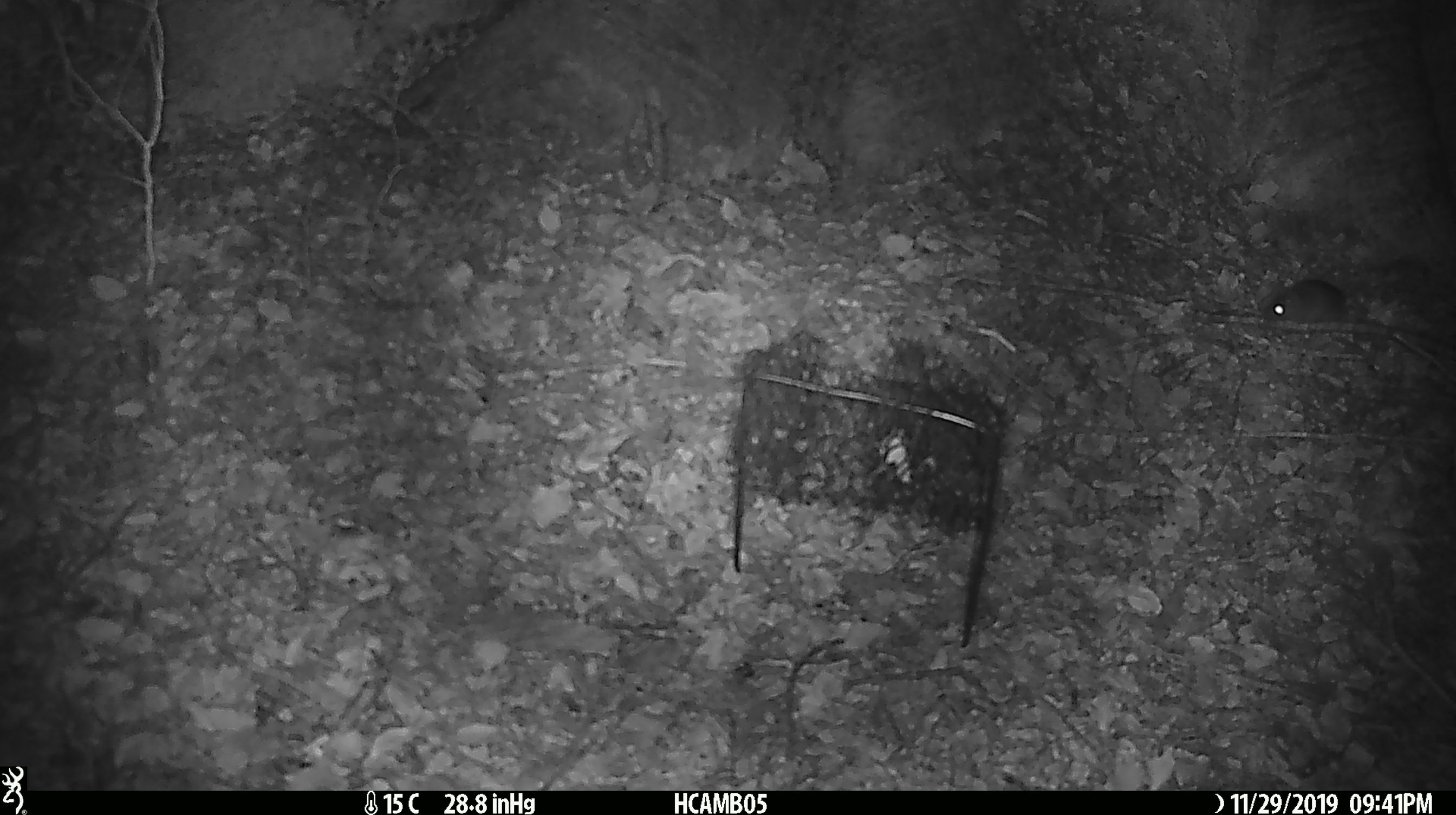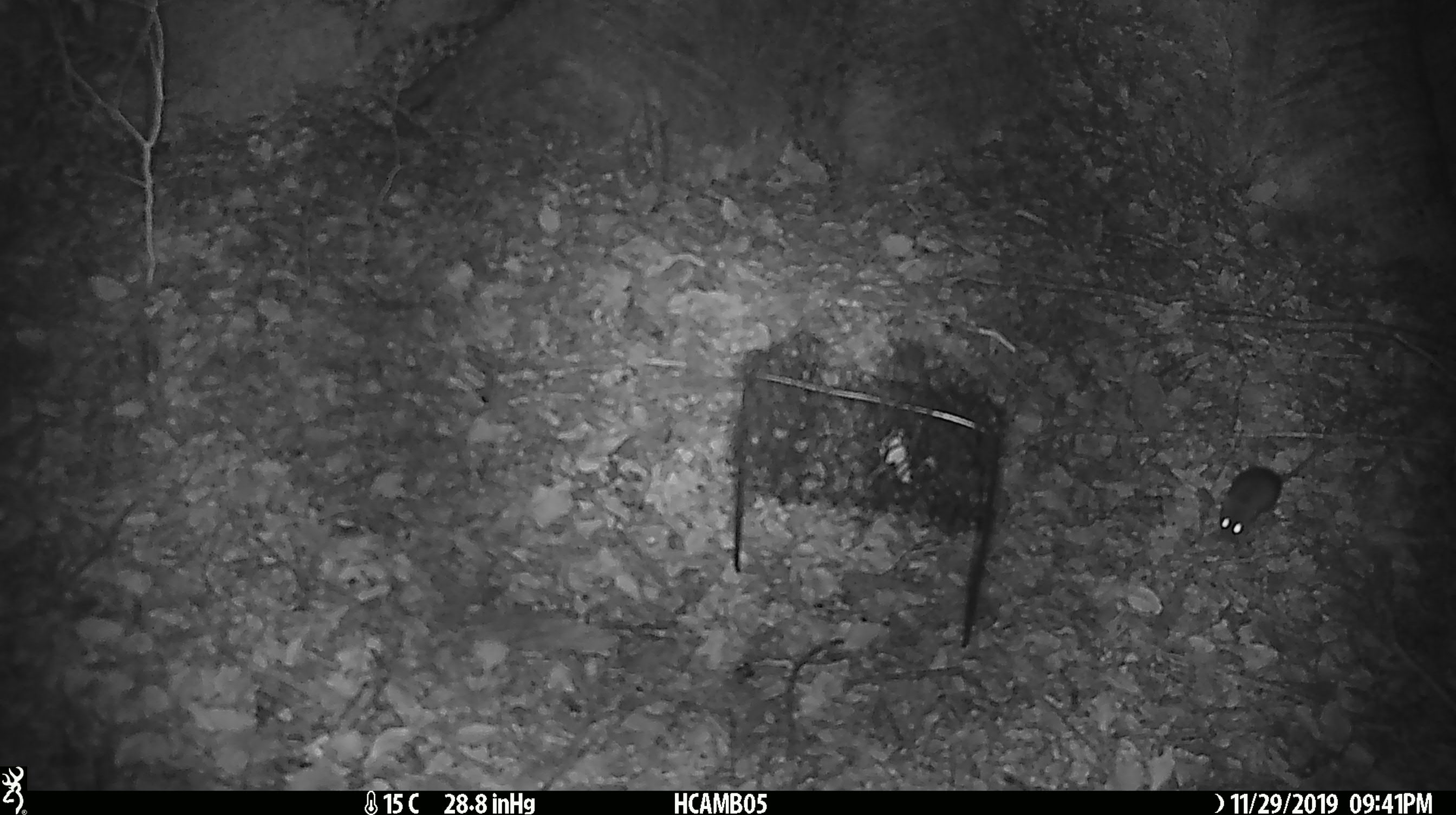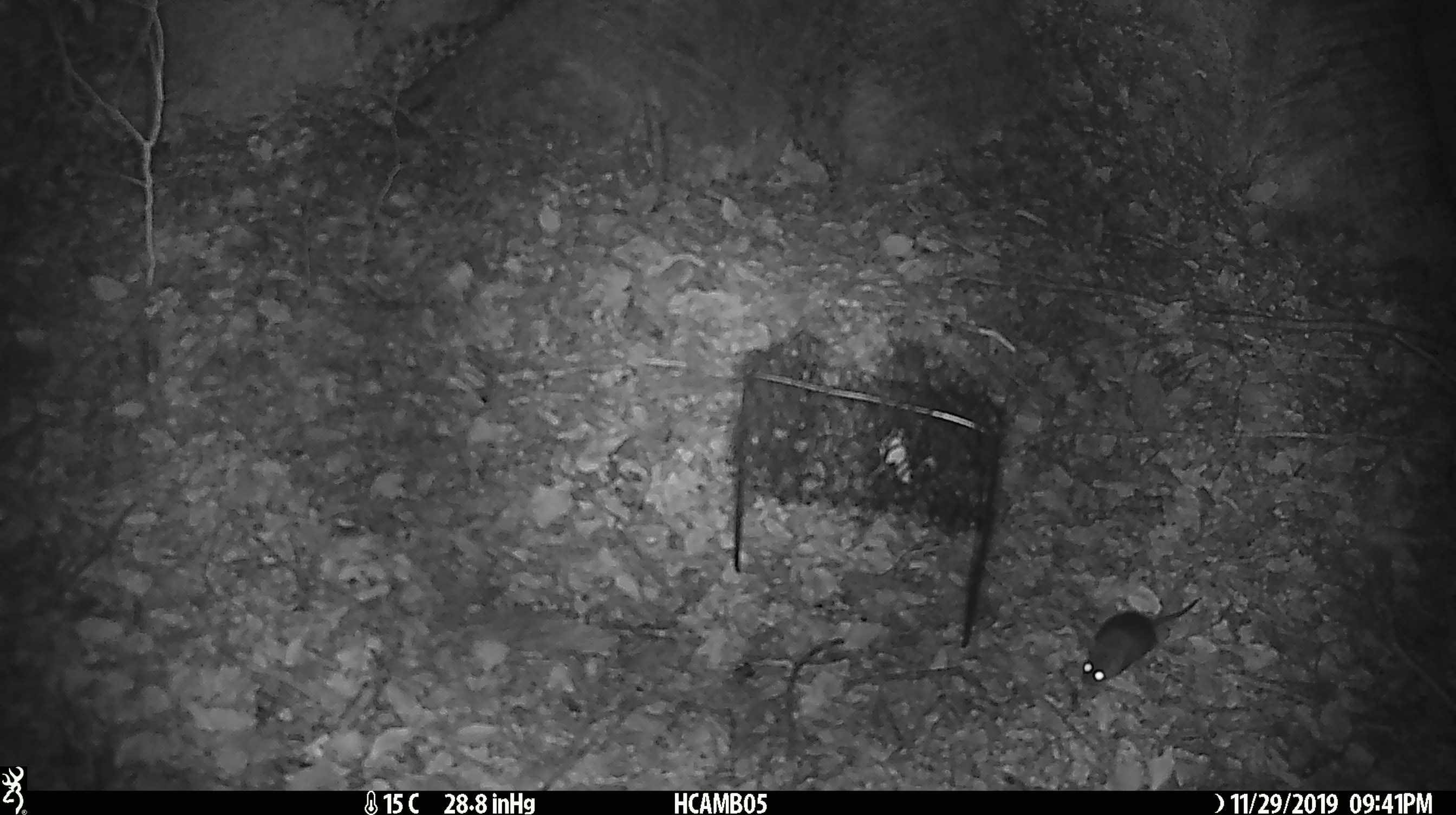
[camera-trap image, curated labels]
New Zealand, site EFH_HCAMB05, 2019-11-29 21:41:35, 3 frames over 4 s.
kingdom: Animalia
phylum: Chordata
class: Mammalia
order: Rodentia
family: Muridae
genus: Mus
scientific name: Mus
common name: mouse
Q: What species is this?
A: Mouse (Mus).